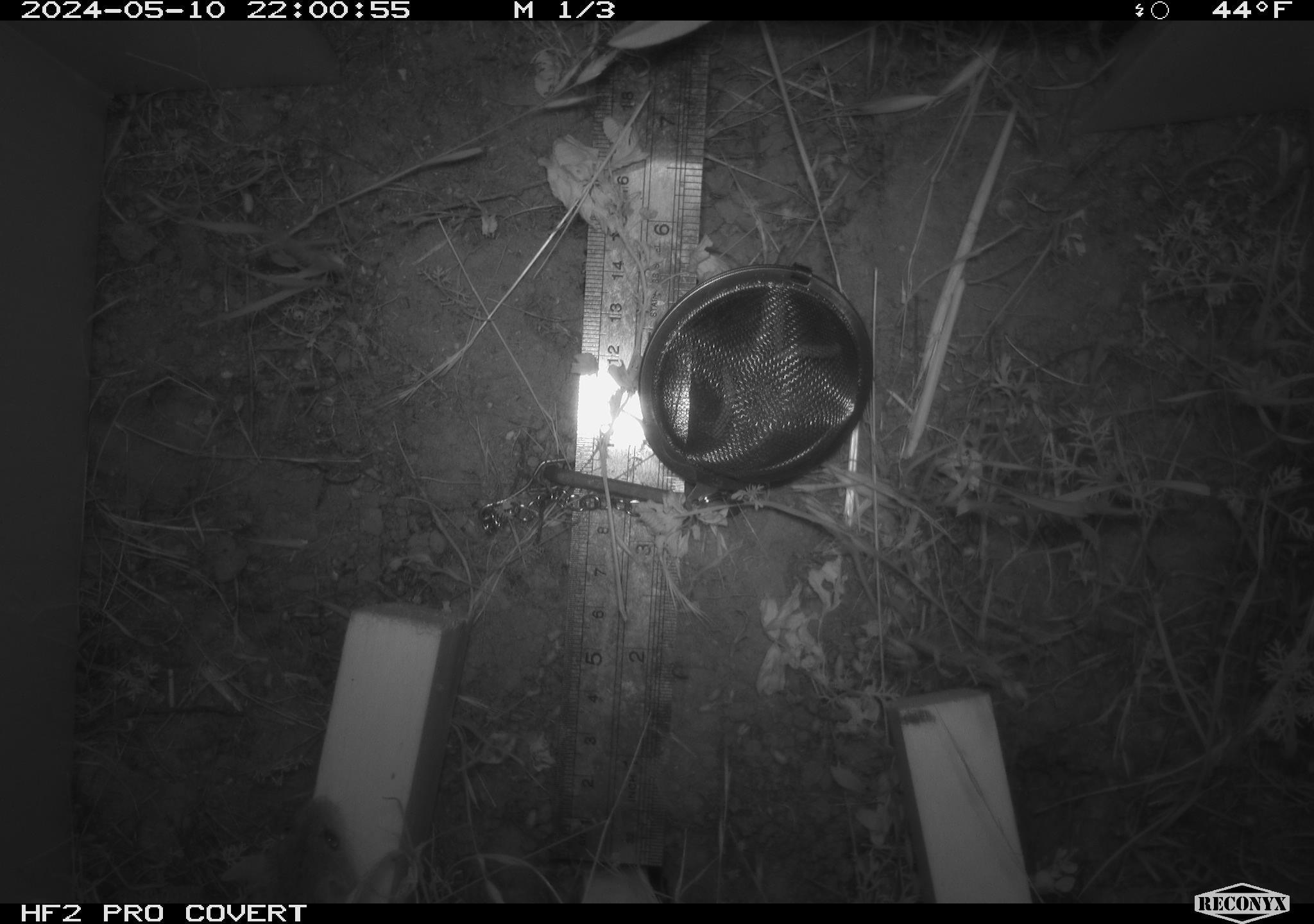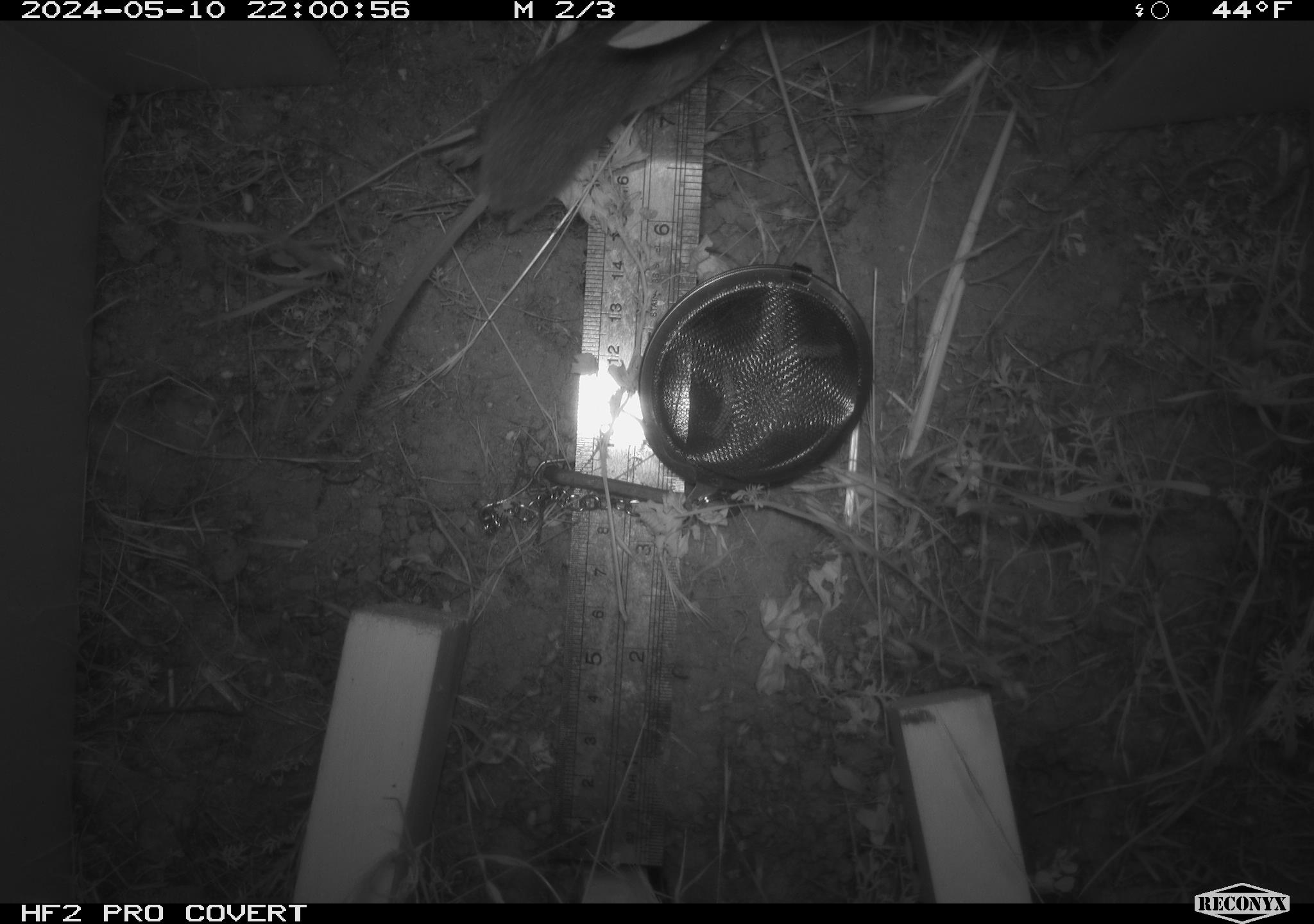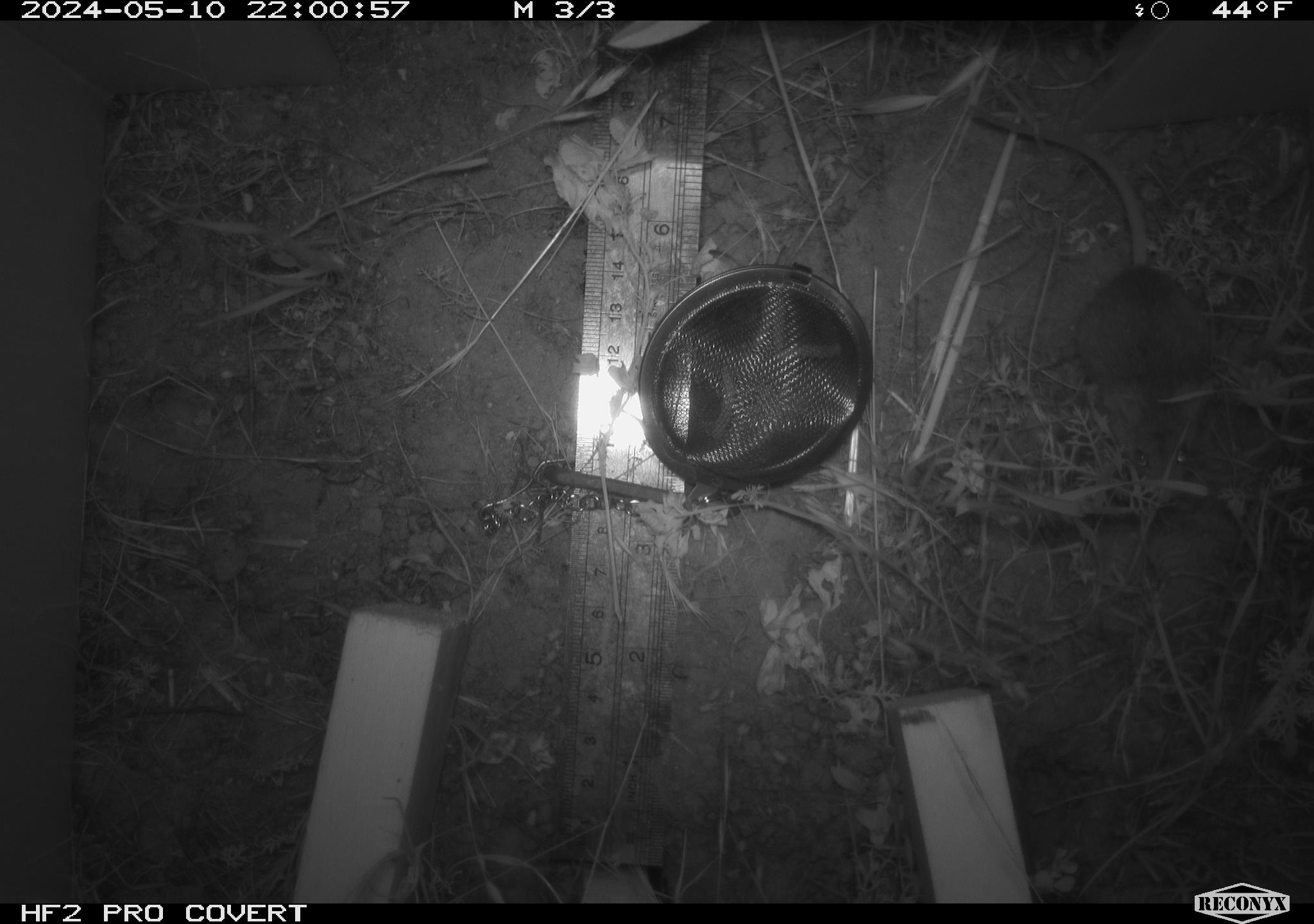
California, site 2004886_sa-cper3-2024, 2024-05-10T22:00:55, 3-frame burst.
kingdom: Animalia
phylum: Chordata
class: Mammalia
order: Rodentia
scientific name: Rodentia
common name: rodent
Rodent (Rodentia).